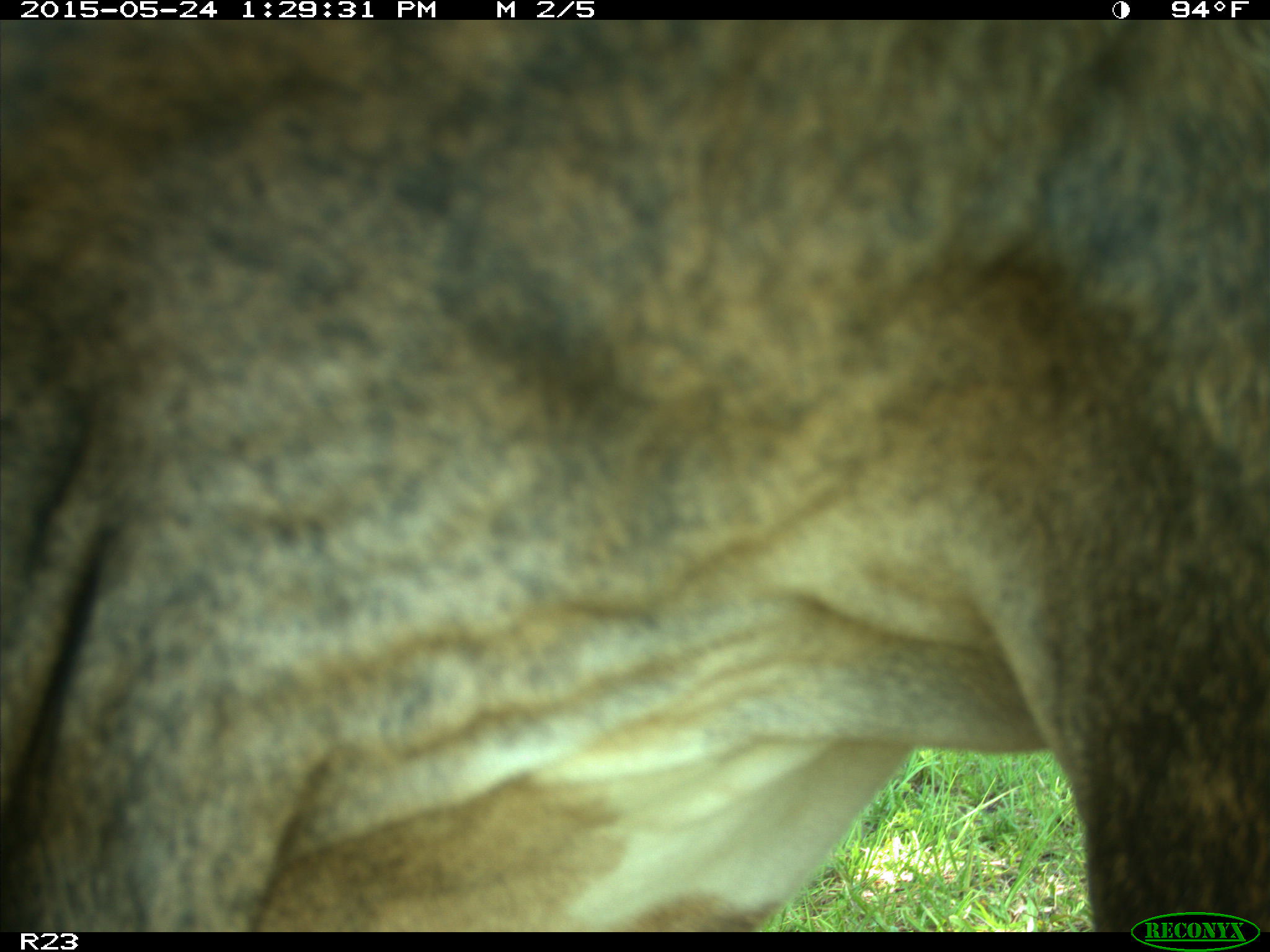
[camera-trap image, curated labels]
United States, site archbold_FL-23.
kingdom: Animalia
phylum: Chordata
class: Mammalia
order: Artiodactyla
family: Bovidae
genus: Bos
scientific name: Bos taurus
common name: domestic cow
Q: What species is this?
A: Bos taurus (domestic cow).